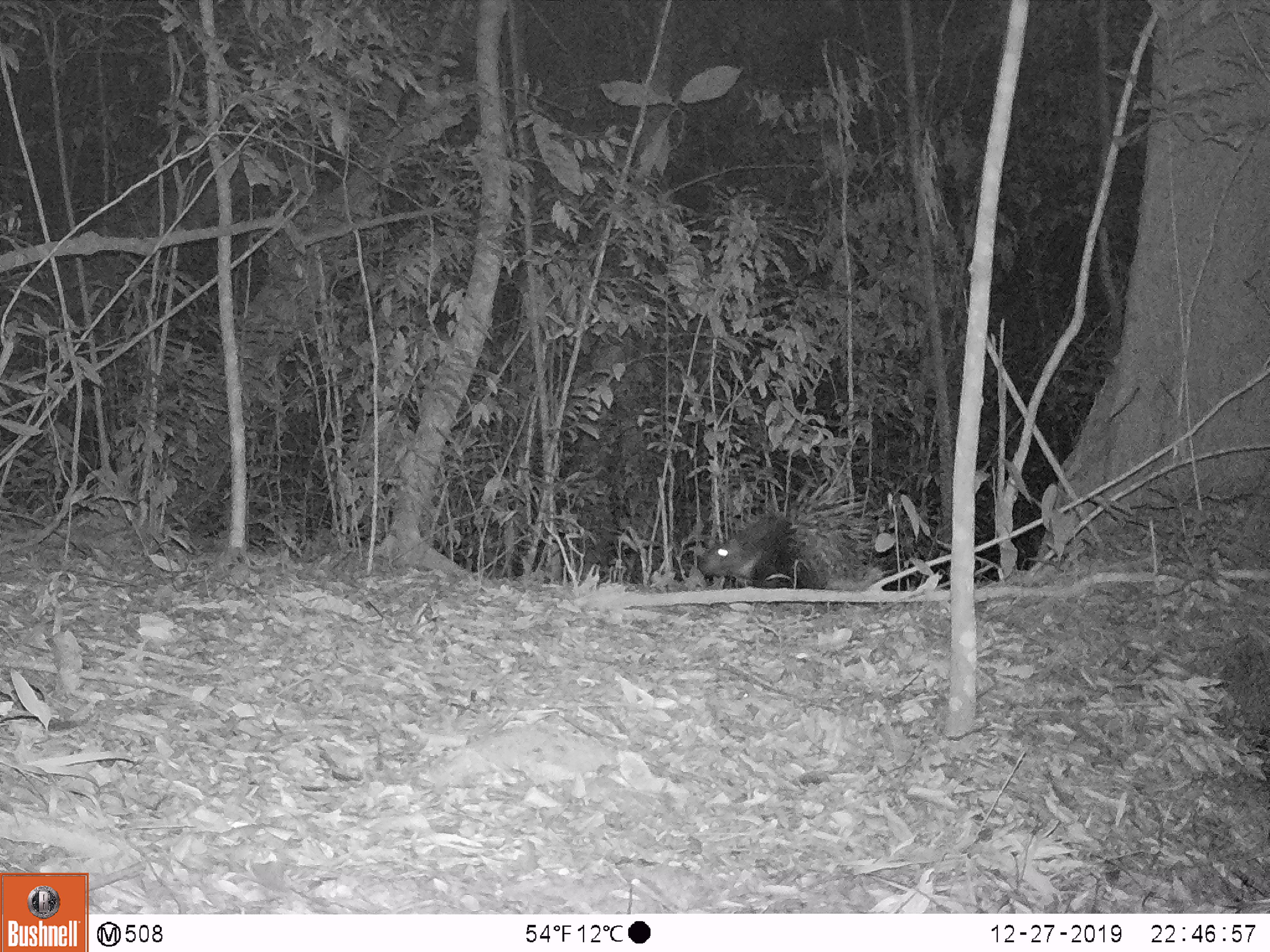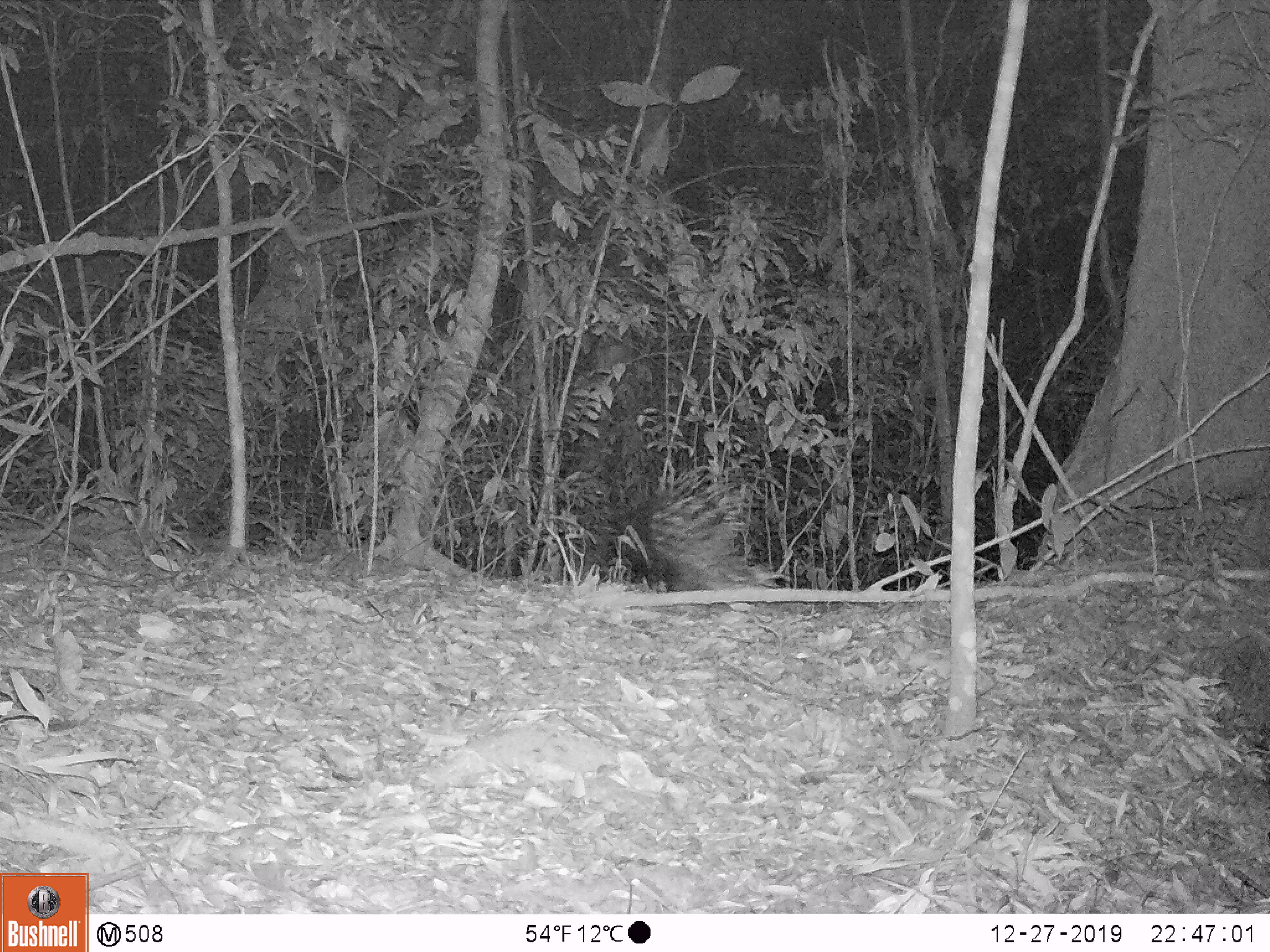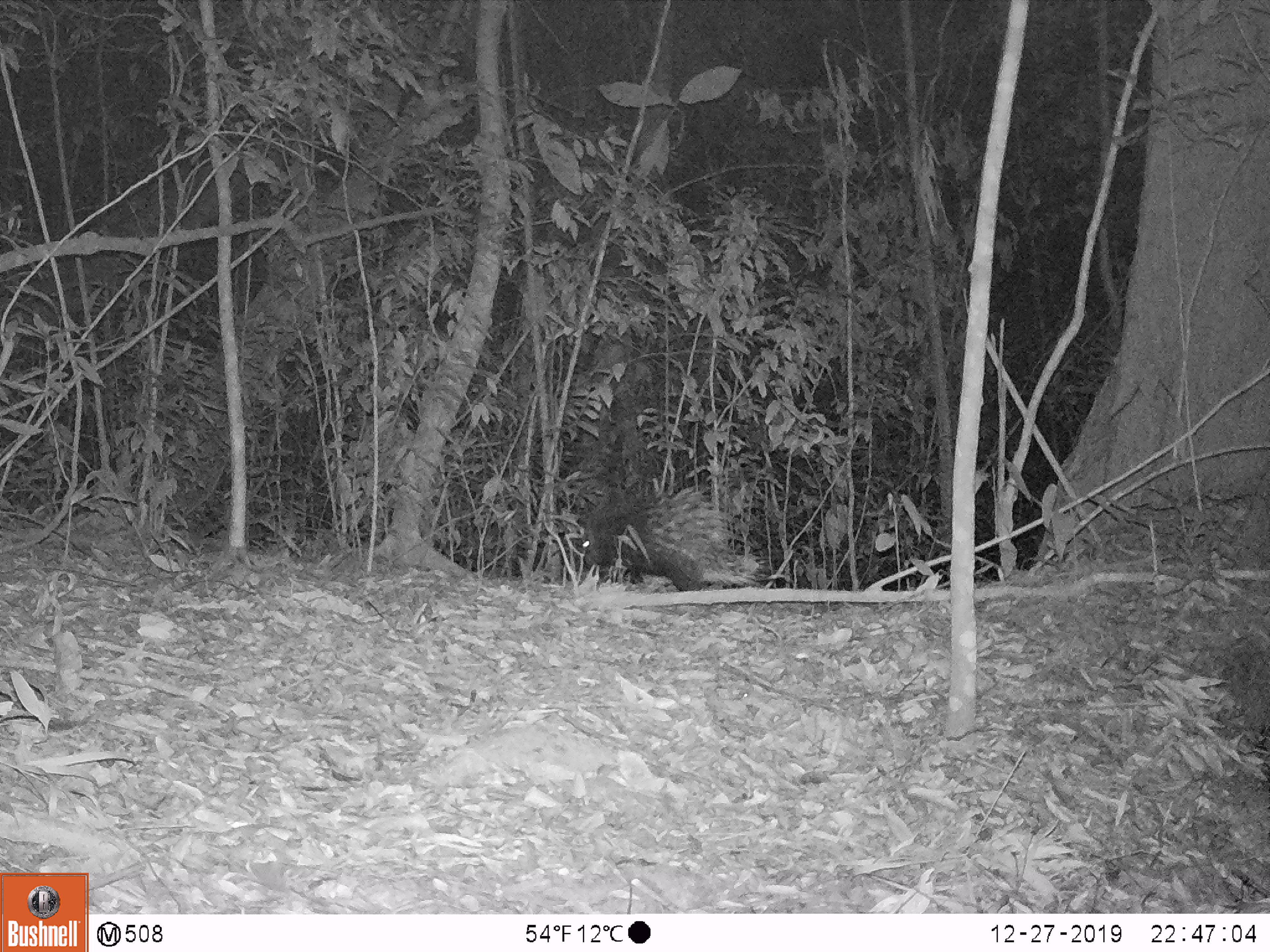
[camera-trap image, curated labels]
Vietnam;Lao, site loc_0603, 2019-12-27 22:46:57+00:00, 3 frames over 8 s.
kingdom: Animalia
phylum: Chordata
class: Mammalia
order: Rodentia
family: Hystricidae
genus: Hystrix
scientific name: Hystrix brachyura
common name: malayan porcupine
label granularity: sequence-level